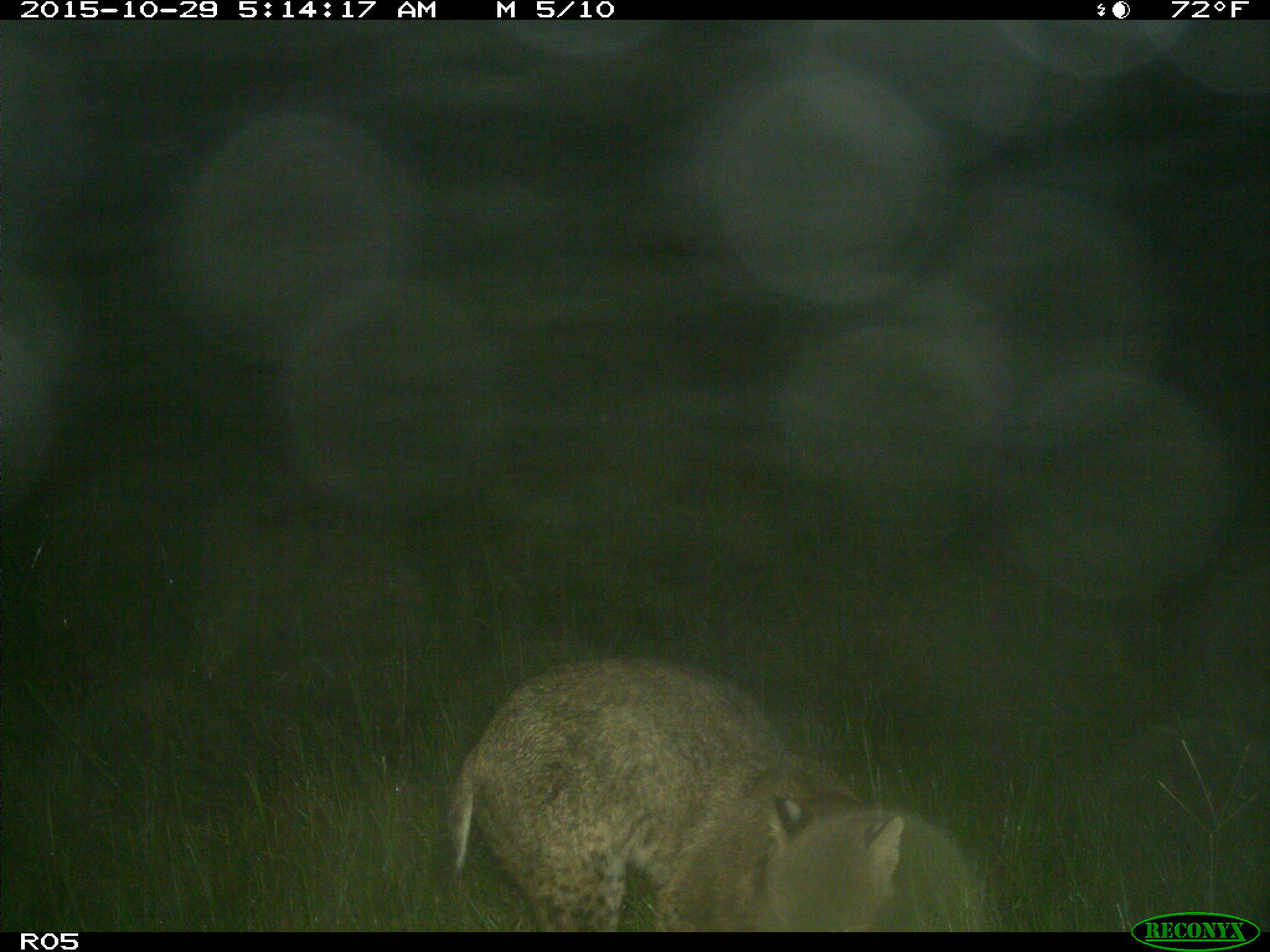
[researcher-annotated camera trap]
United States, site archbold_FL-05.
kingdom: Animalia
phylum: Chordata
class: Mammalia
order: Carnivora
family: Felidae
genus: Lynx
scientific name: Lynx rufus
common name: bobcat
Lynx rufus (bobcat).